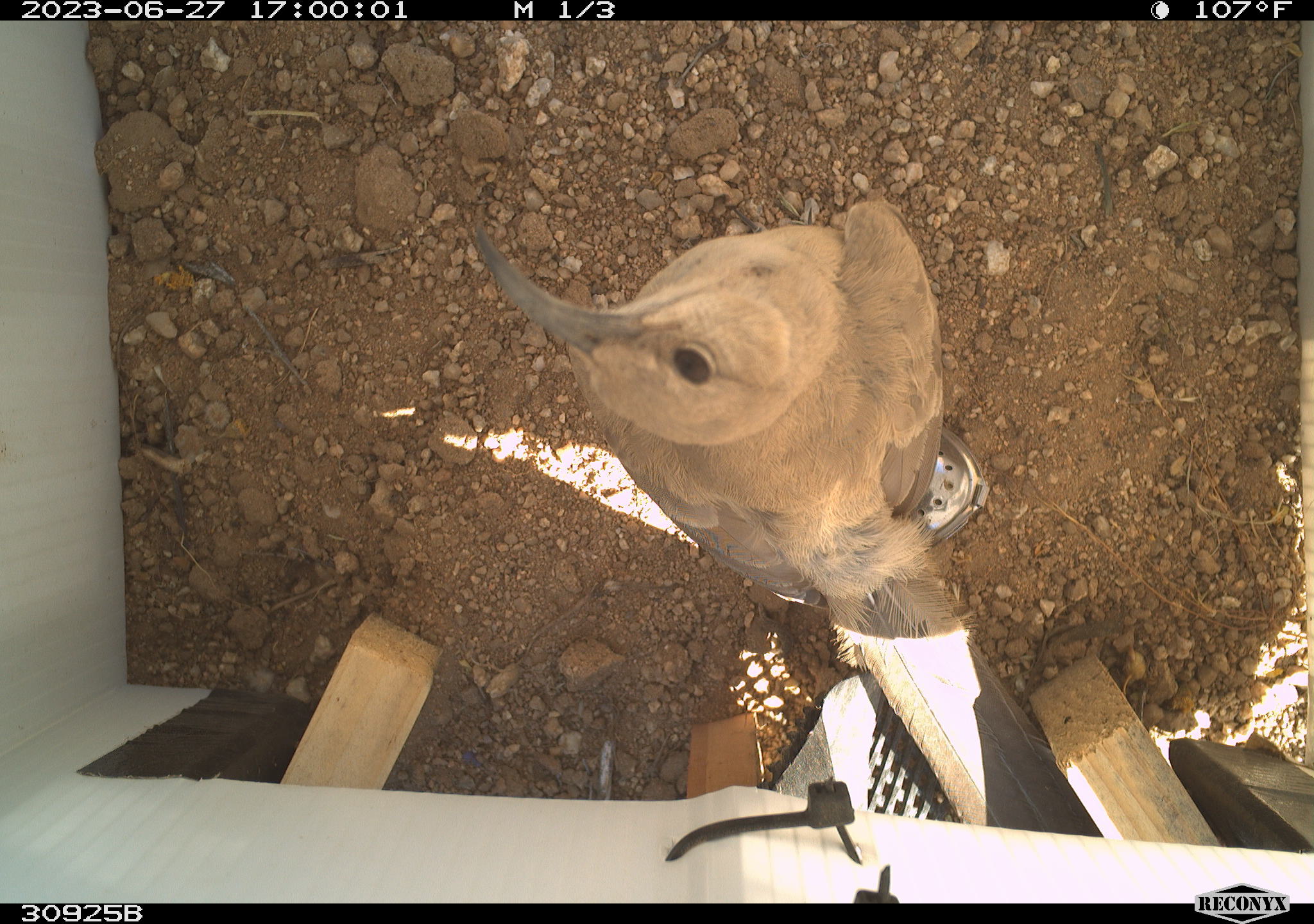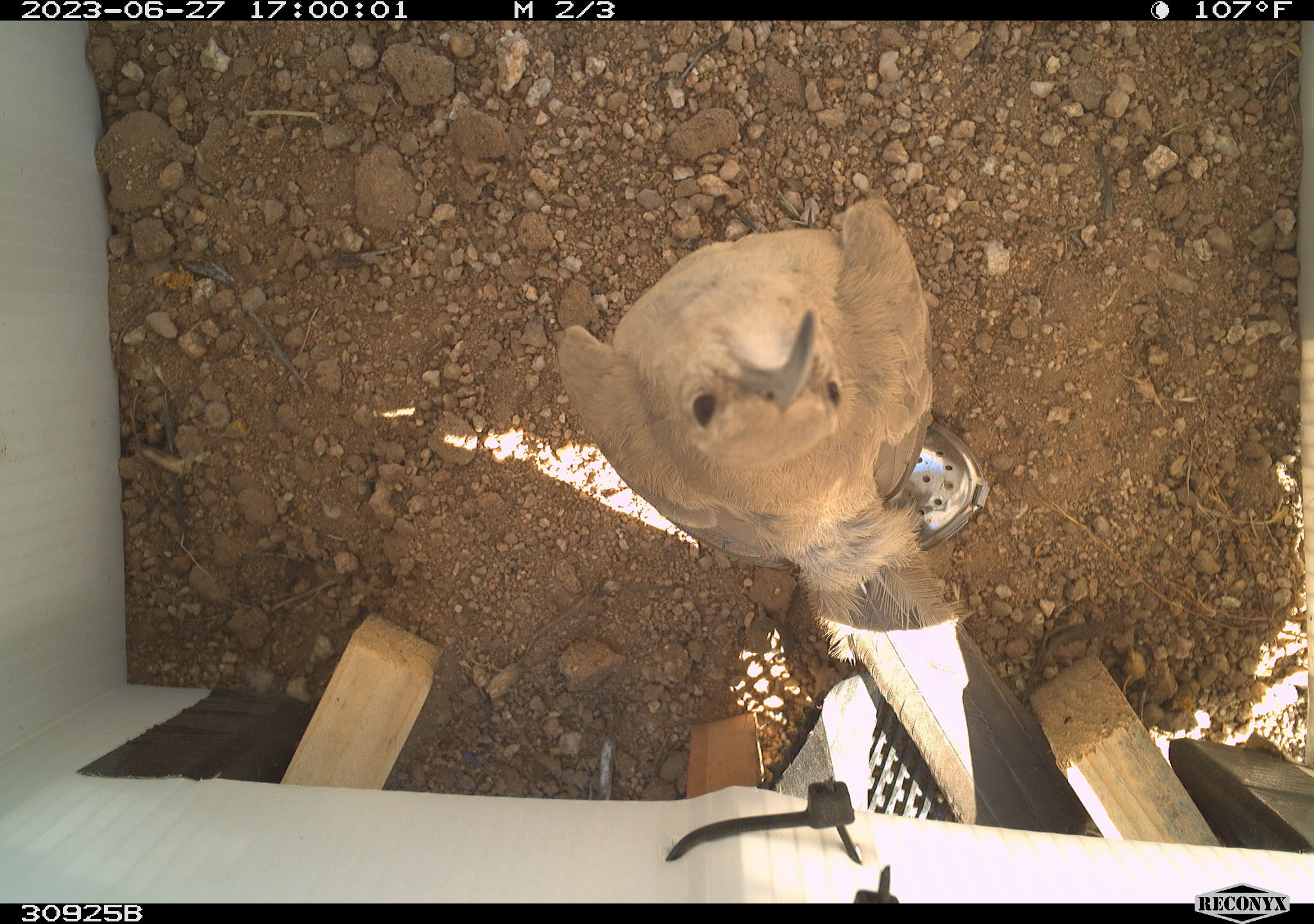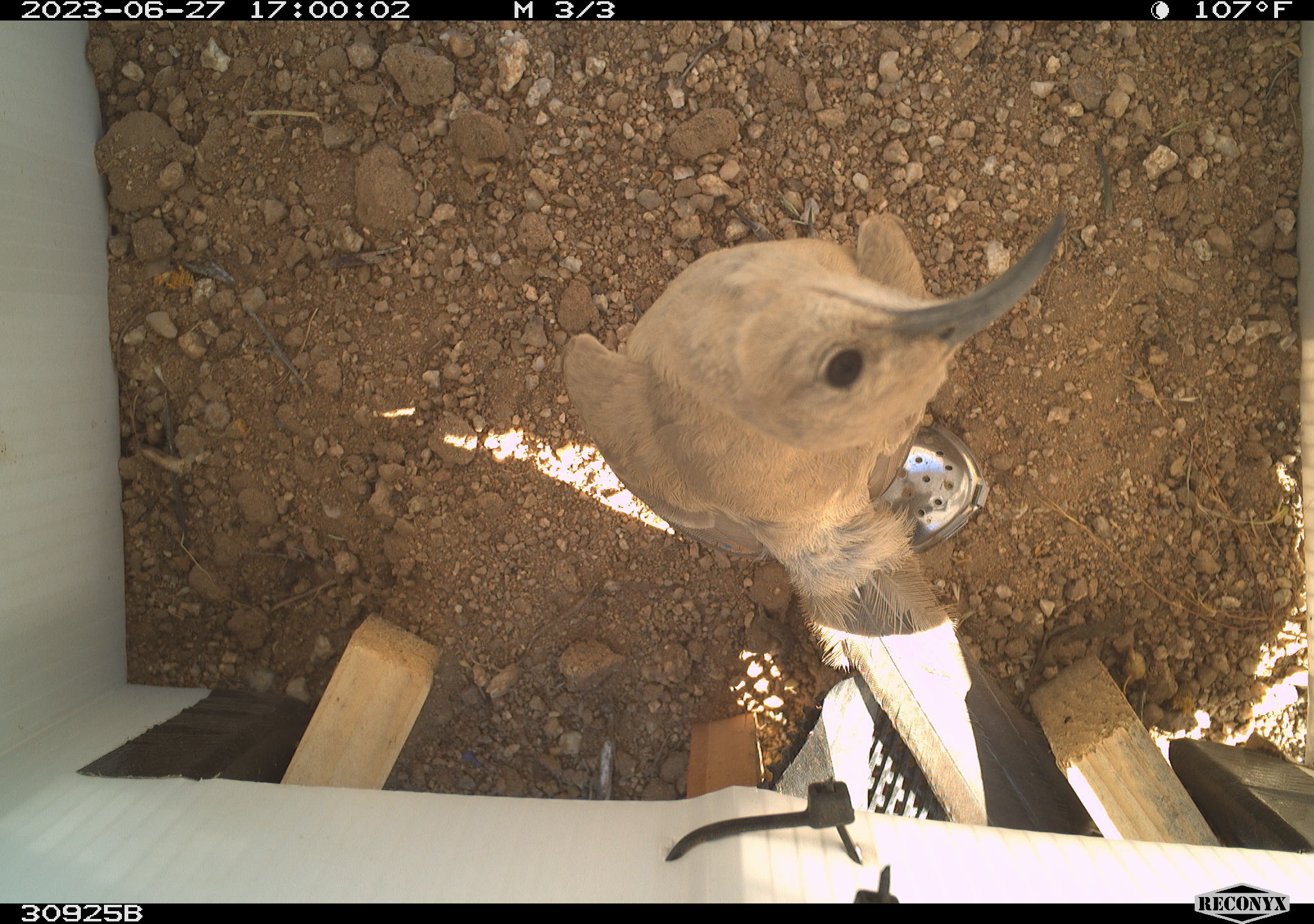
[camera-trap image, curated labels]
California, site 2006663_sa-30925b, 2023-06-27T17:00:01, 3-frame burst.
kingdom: Animalia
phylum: Chordata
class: Aves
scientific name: Aves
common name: bird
Bird (Aves).